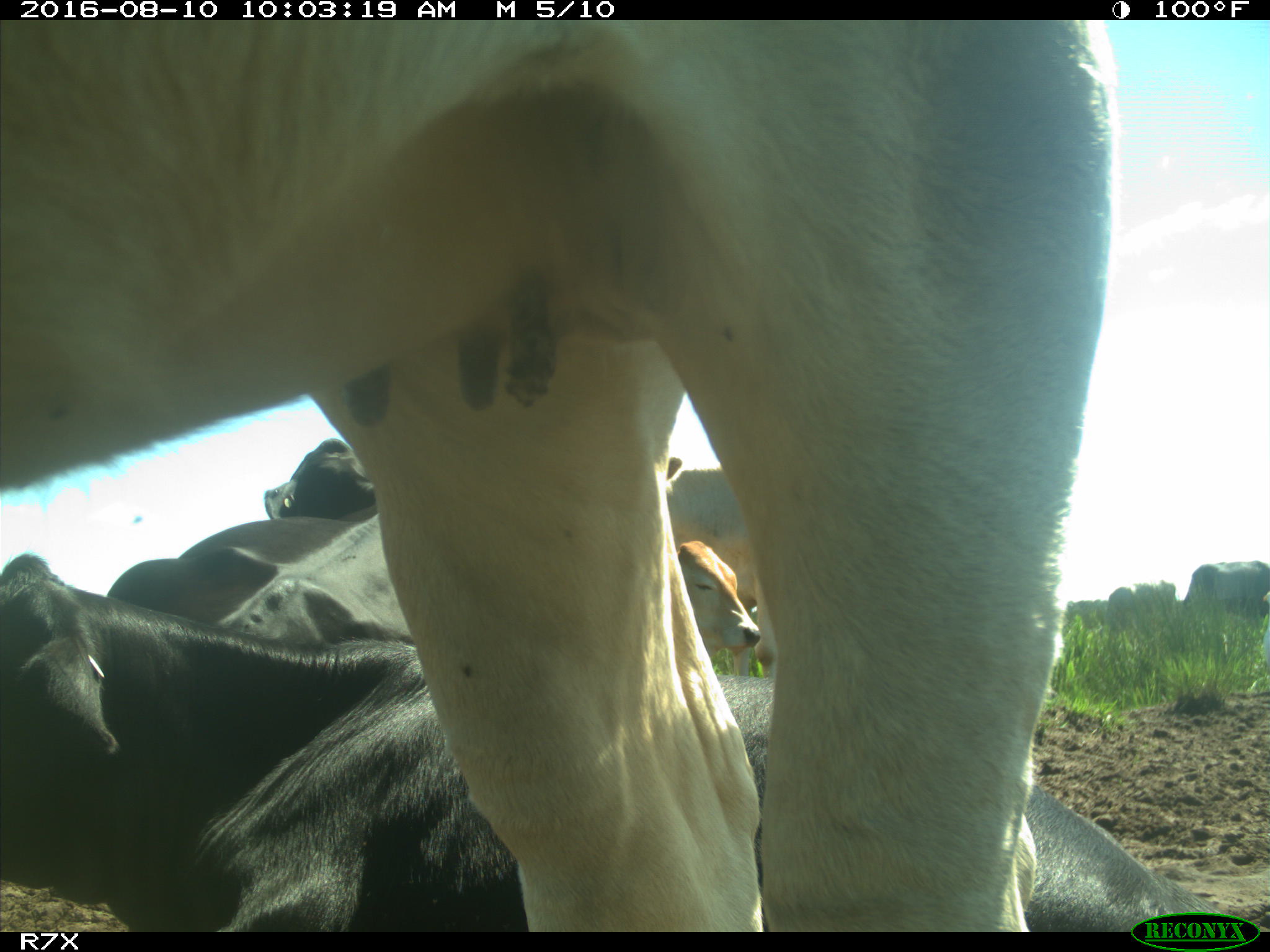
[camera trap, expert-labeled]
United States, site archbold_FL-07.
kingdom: Animalia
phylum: Chordata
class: Mammalia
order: Artiodactyla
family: Bovidae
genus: Bos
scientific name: Bos taurus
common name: domestic cow